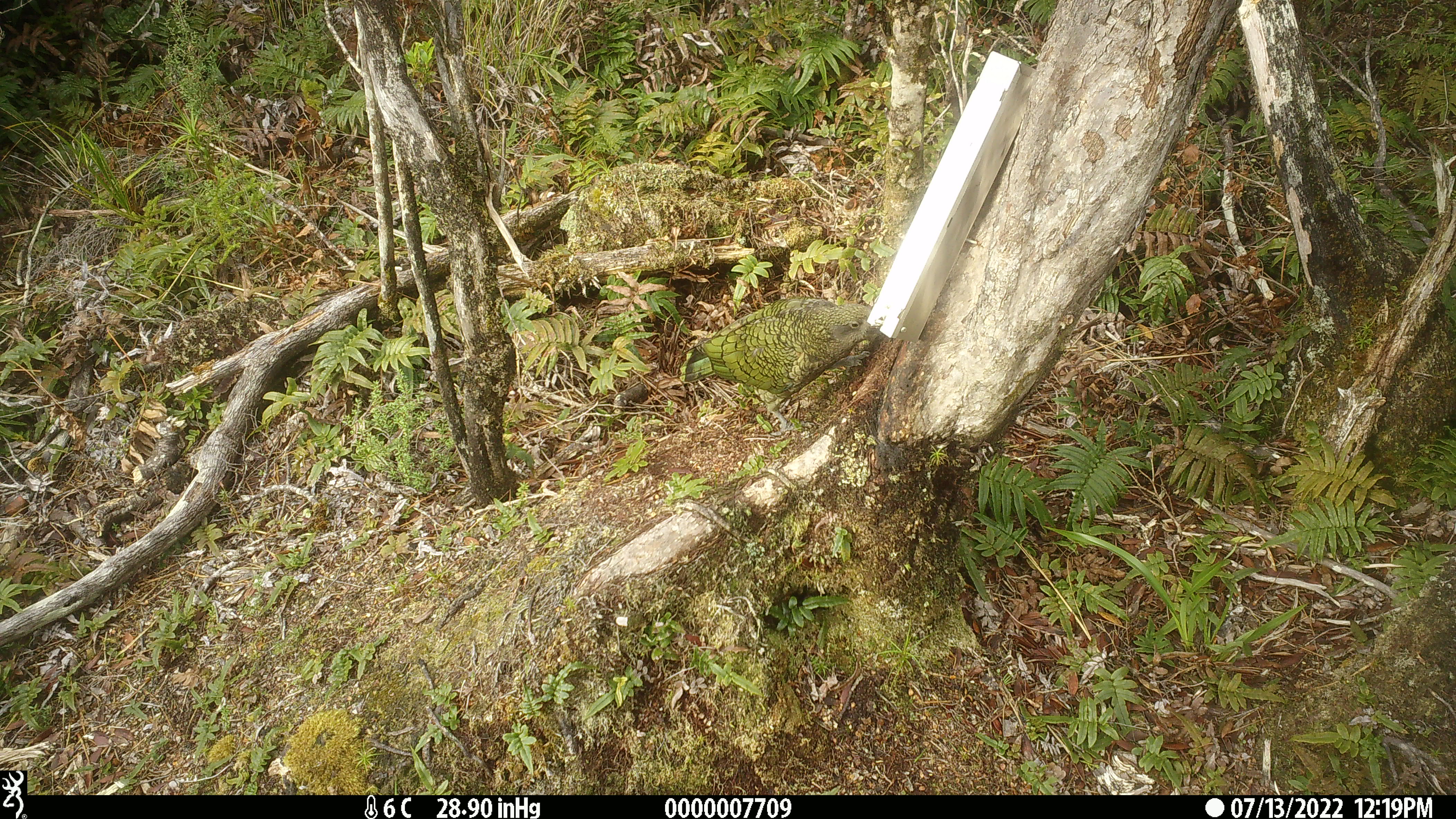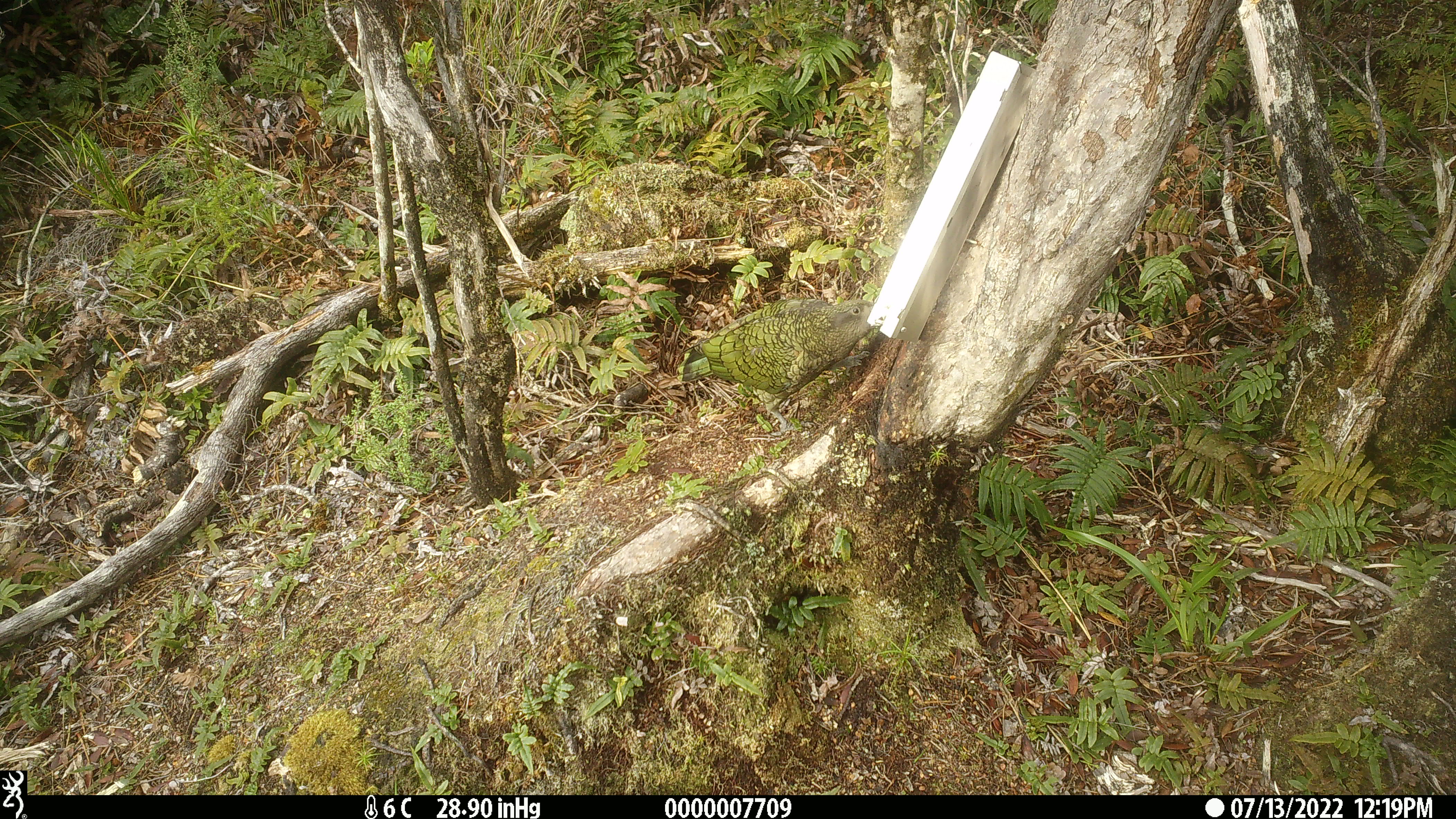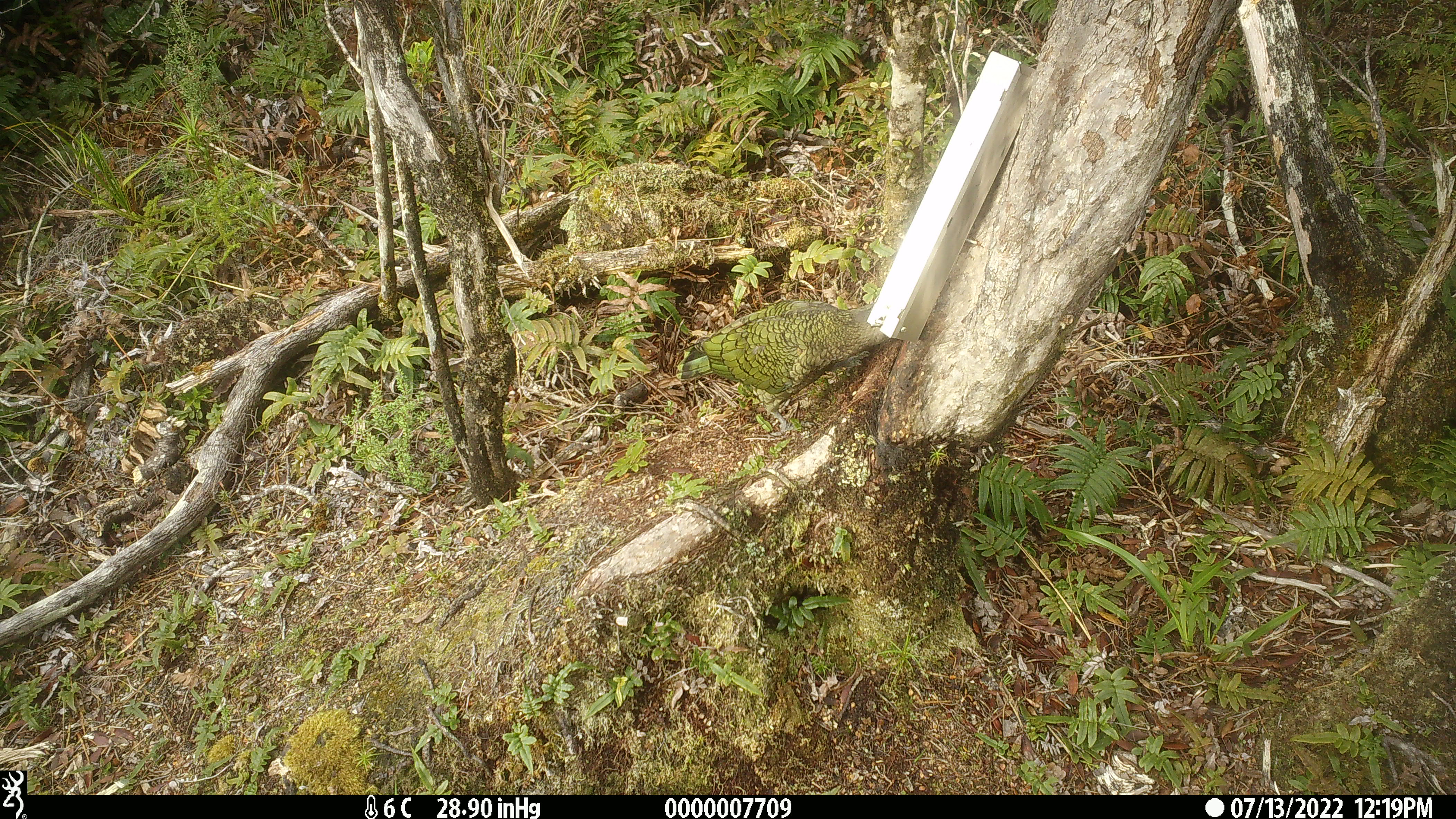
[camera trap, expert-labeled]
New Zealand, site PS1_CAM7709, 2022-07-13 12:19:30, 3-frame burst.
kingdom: Animalia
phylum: Chordata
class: Aves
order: Psittaciformes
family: Strigopidae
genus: Nestor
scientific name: Nestor notabilis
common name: kea